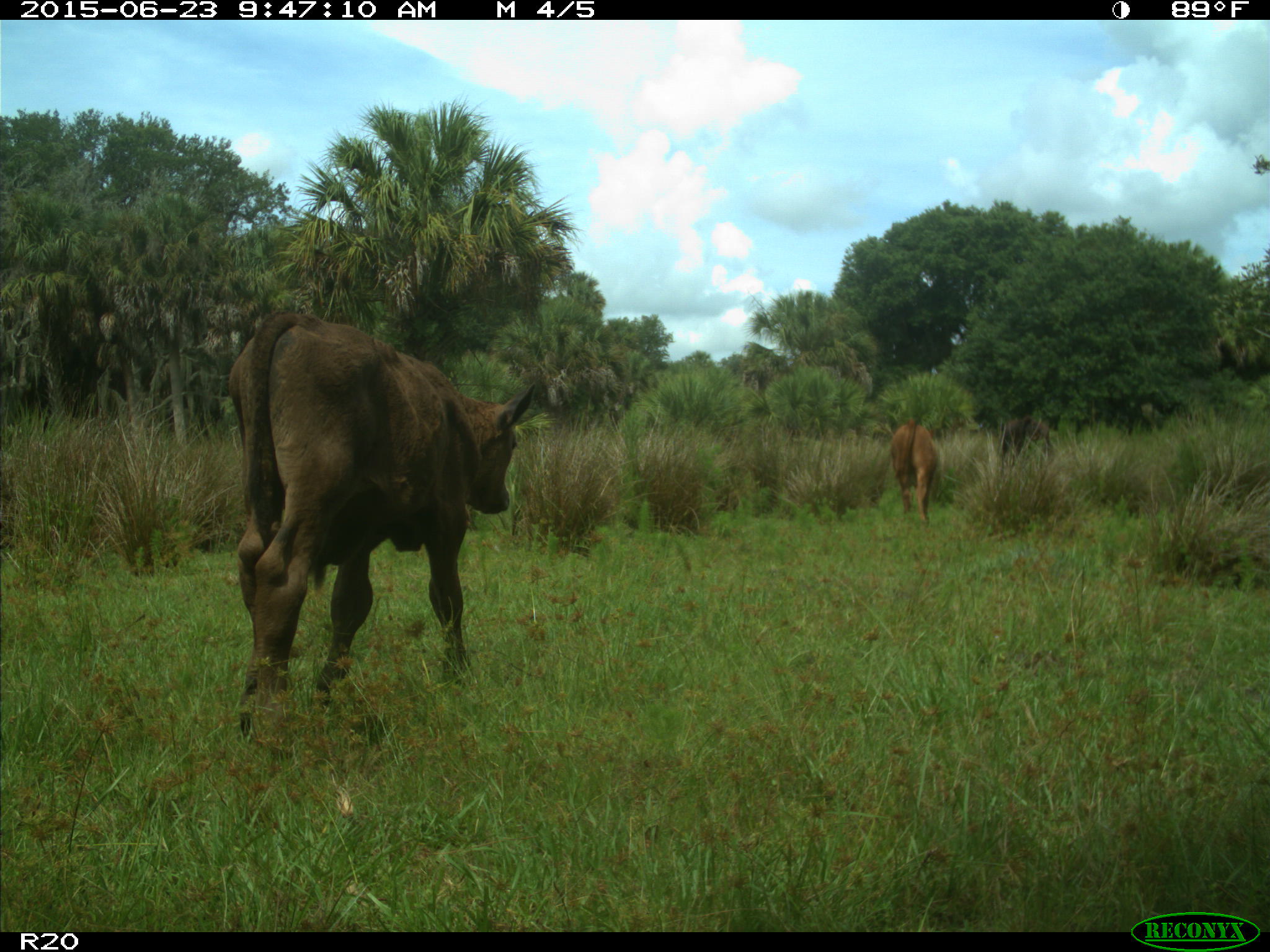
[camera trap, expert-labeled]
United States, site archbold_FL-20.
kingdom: Animalia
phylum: Chordata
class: Mammalia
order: Artiodactyla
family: Bovidae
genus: Bos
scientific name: Bos taurus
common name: domestic cow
Bos taurus (domestic cow).